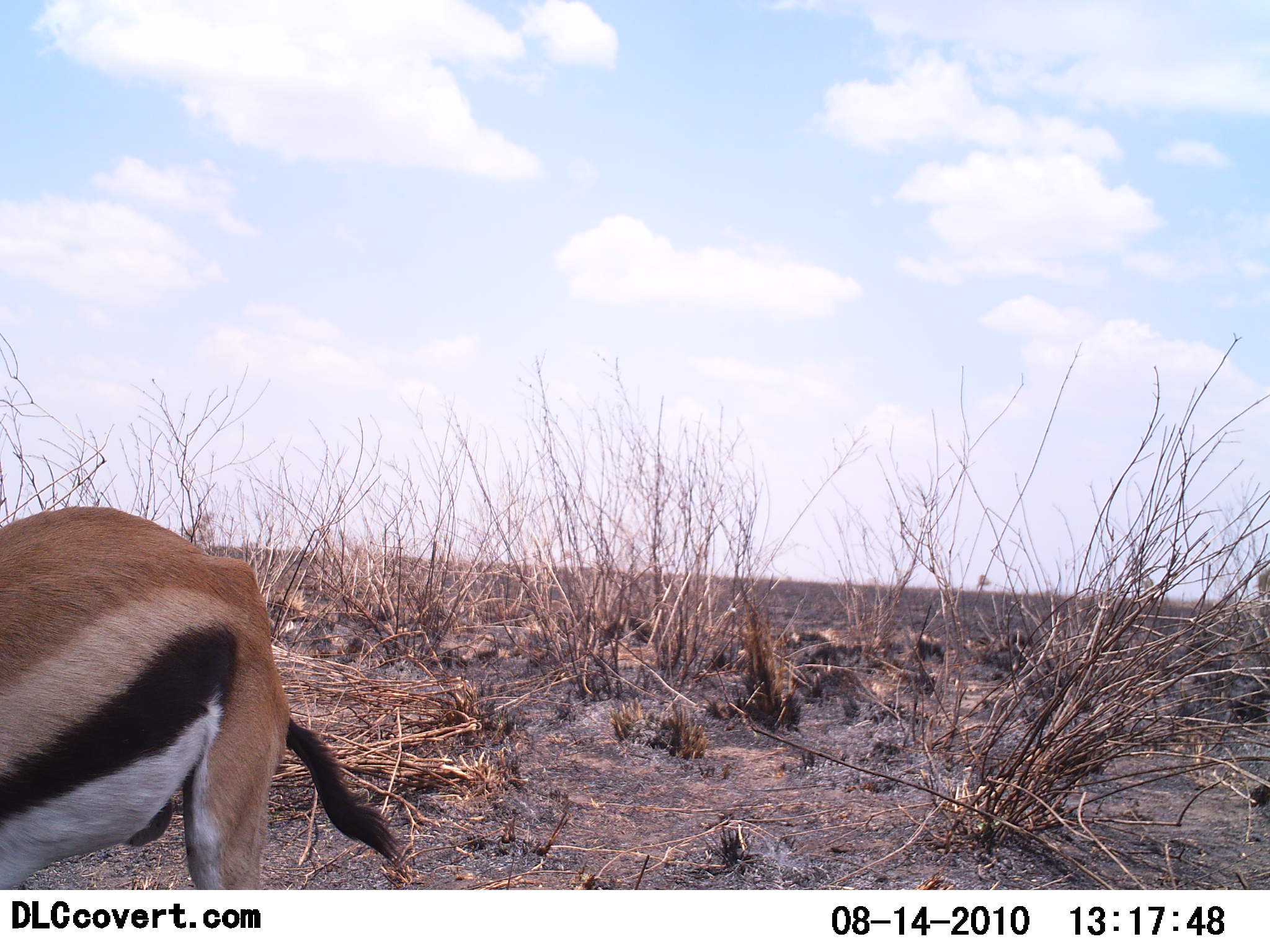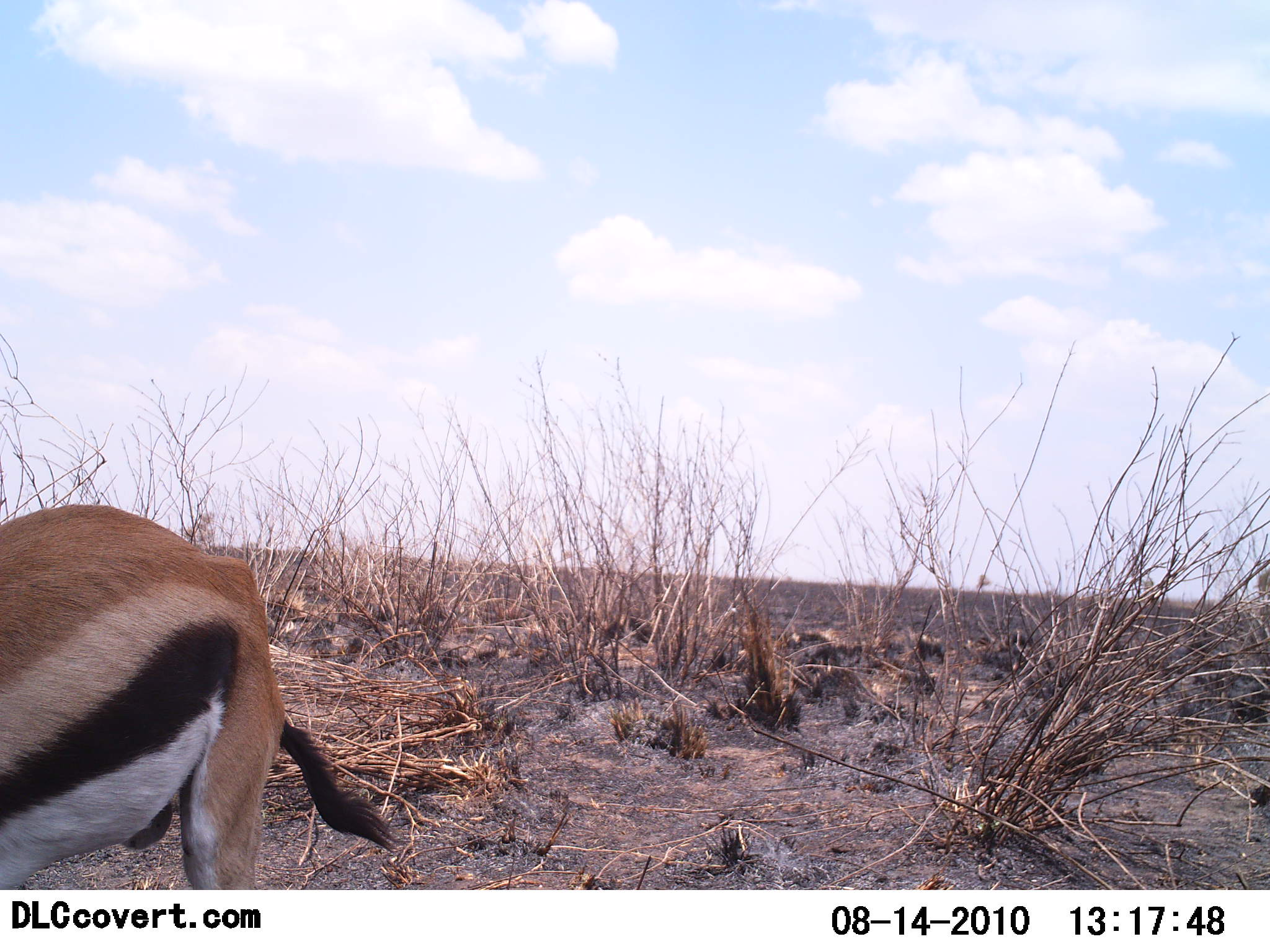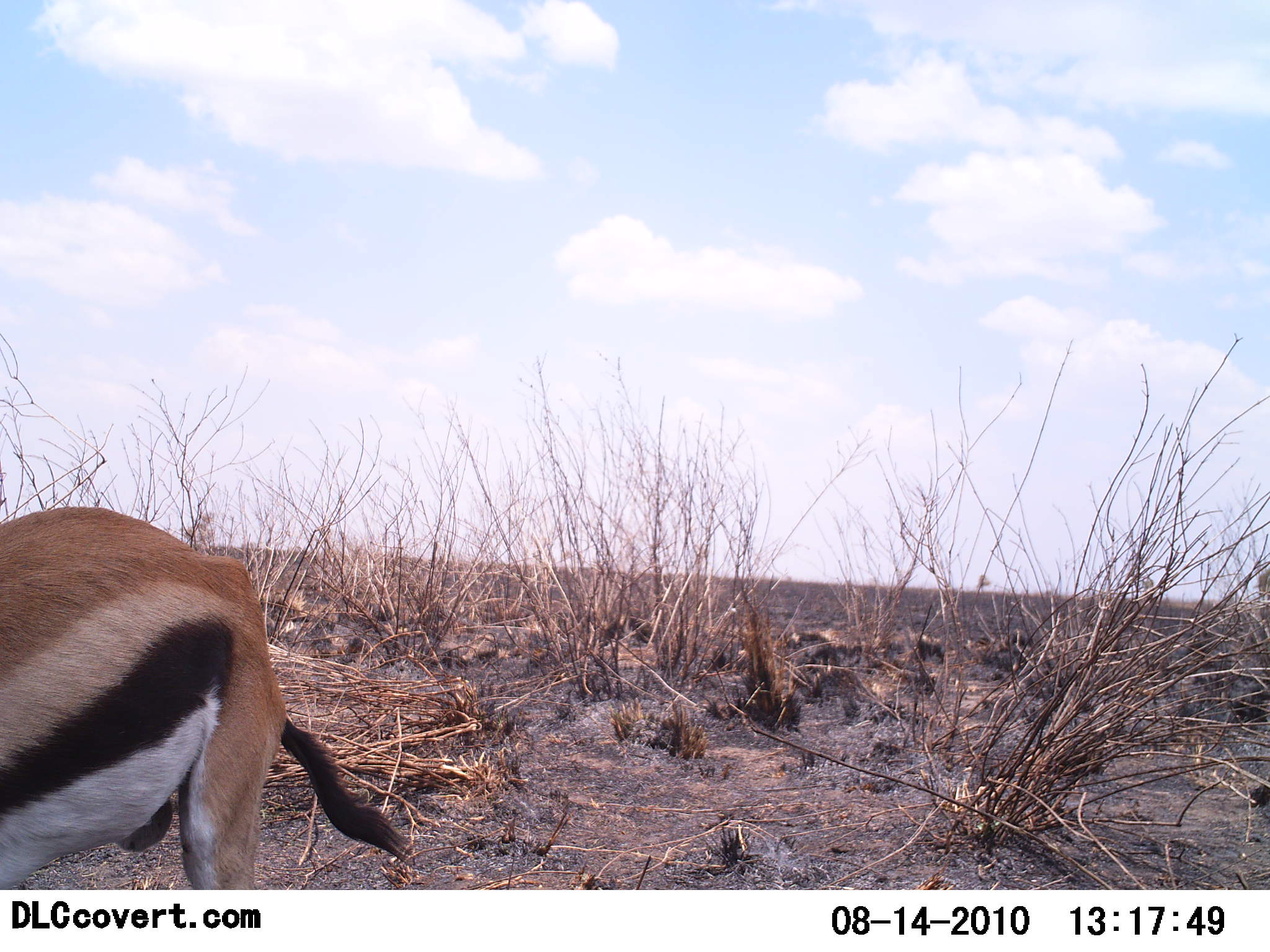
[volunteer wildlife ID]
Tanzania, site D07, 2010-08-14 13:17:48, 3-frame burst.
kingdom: Animalia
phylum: Chordata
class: Mammalia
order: Artiodactyla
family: Bovidae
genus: Eudorcas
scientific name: Eudorcas thomsonii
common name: thomson's gazelle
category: gazellethomsons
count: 1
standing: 85%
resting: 0%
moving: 8%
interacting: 0%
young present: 0%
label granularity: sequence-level